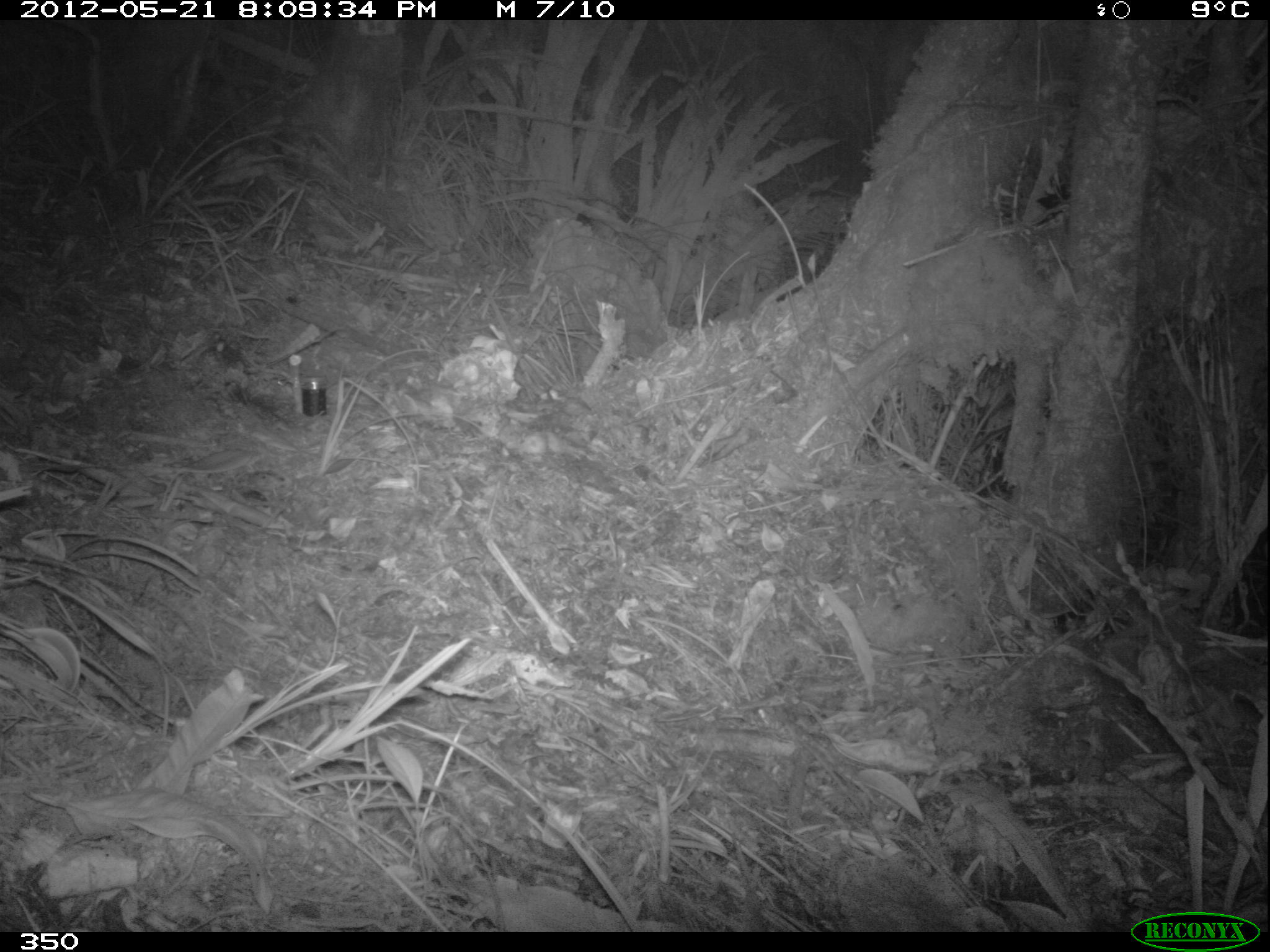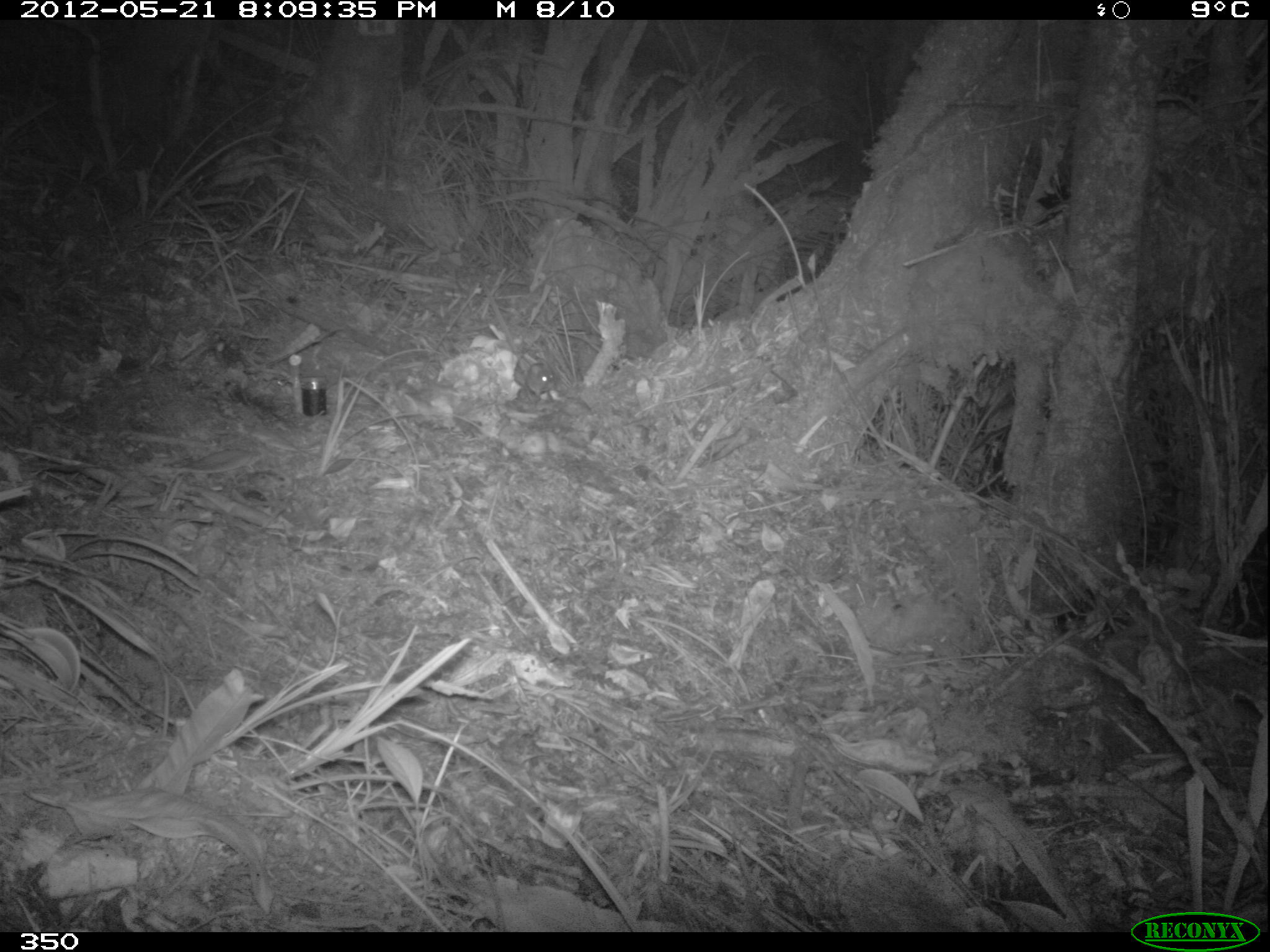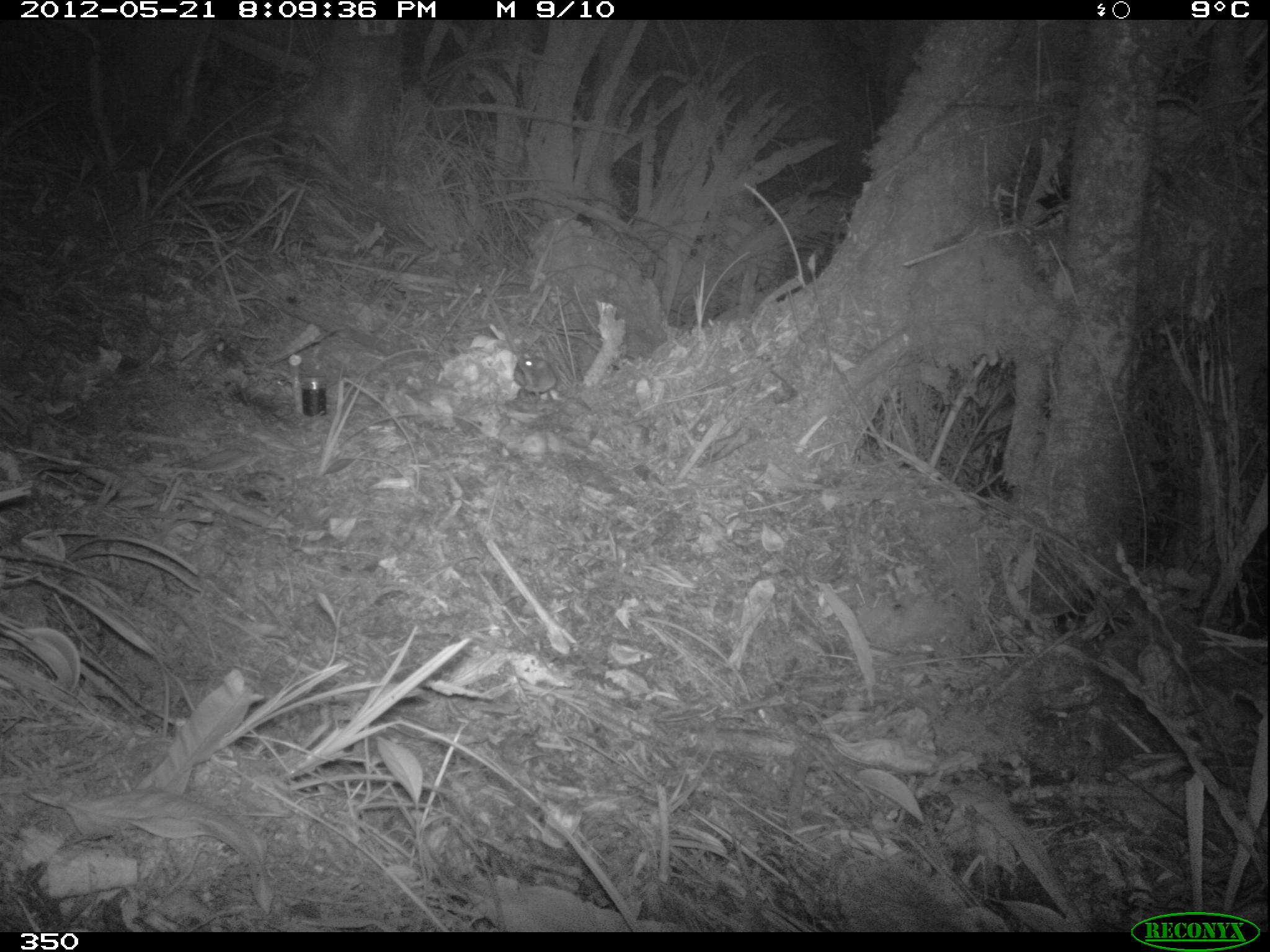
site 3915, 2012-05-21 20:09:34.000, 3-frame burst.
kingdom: Animalia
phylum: Chordata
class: Mammalia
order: Rodentia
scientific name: Rodentia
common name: rodents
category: unknown rodent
Unknown rodent (rodents) (Rodentia).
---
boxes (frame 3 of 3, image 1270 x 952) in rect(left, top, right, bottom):
unknown rodent: rect(514, 357, 558, 397)